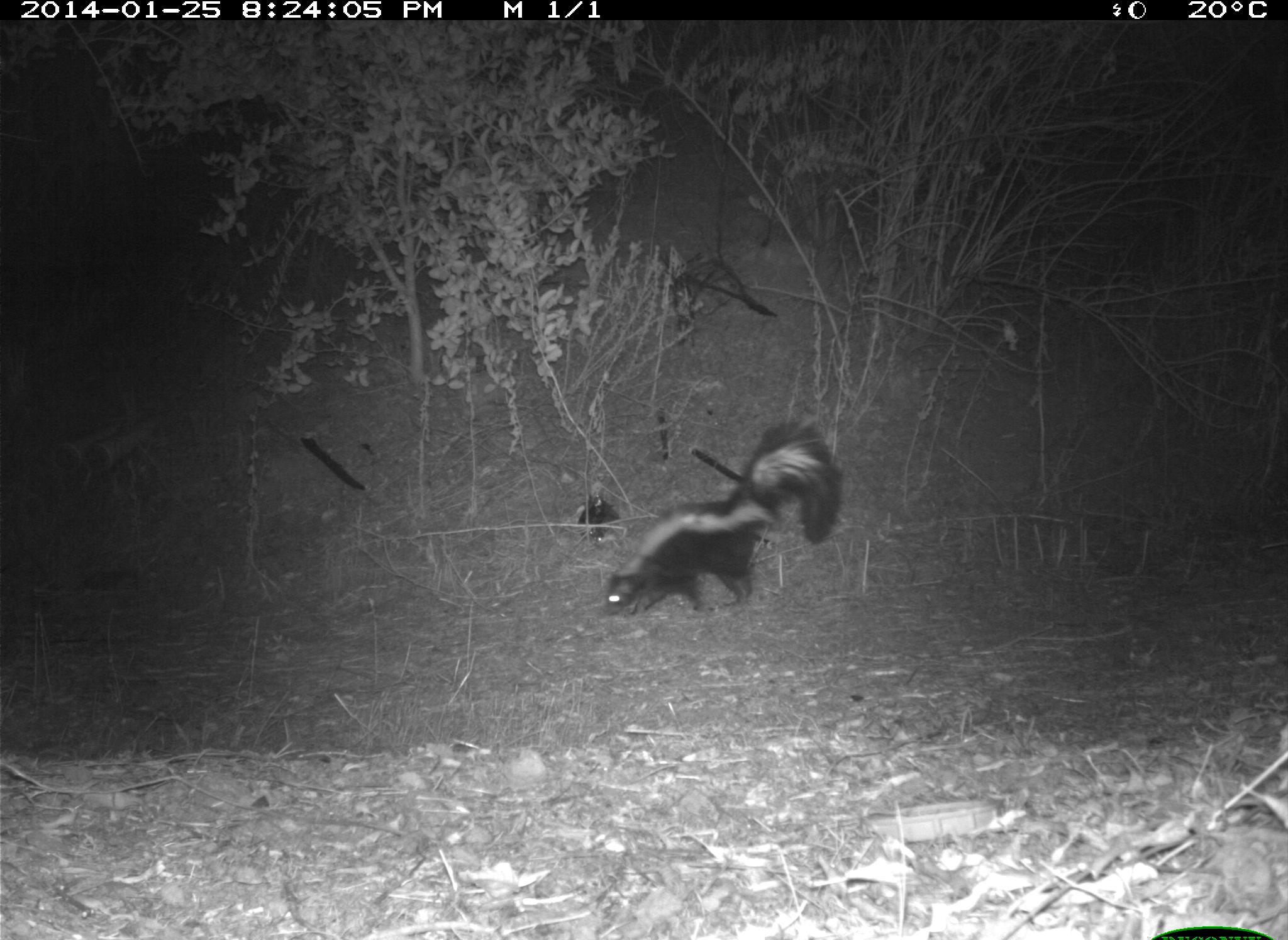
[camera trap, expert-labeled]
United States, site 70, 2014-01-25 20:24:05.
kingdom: Animalia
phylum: Chordata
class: Mammalia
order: Carnivora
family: Mephitidae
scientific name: Mephitidae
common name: skunk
Skunk (Mephitidae).